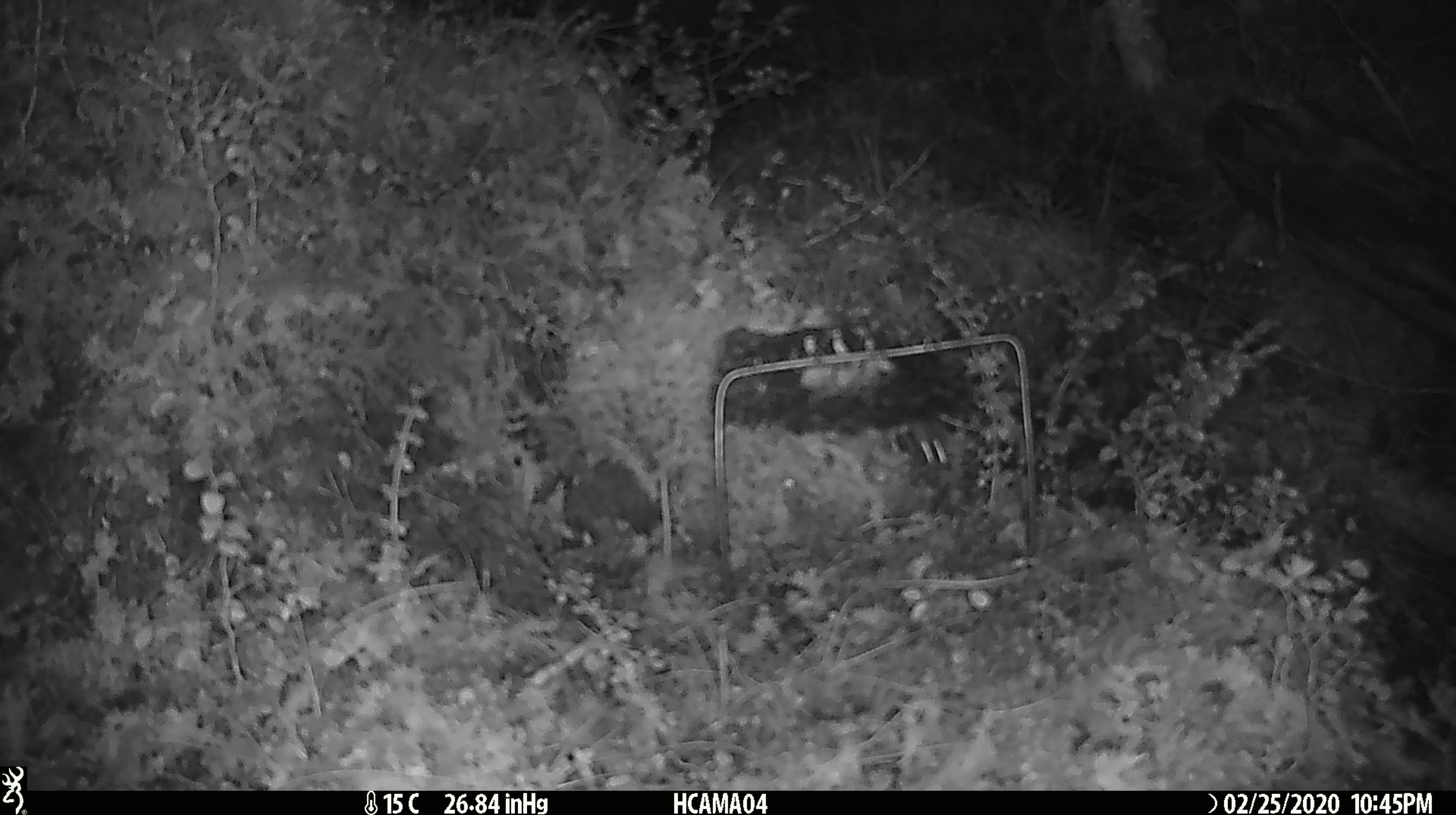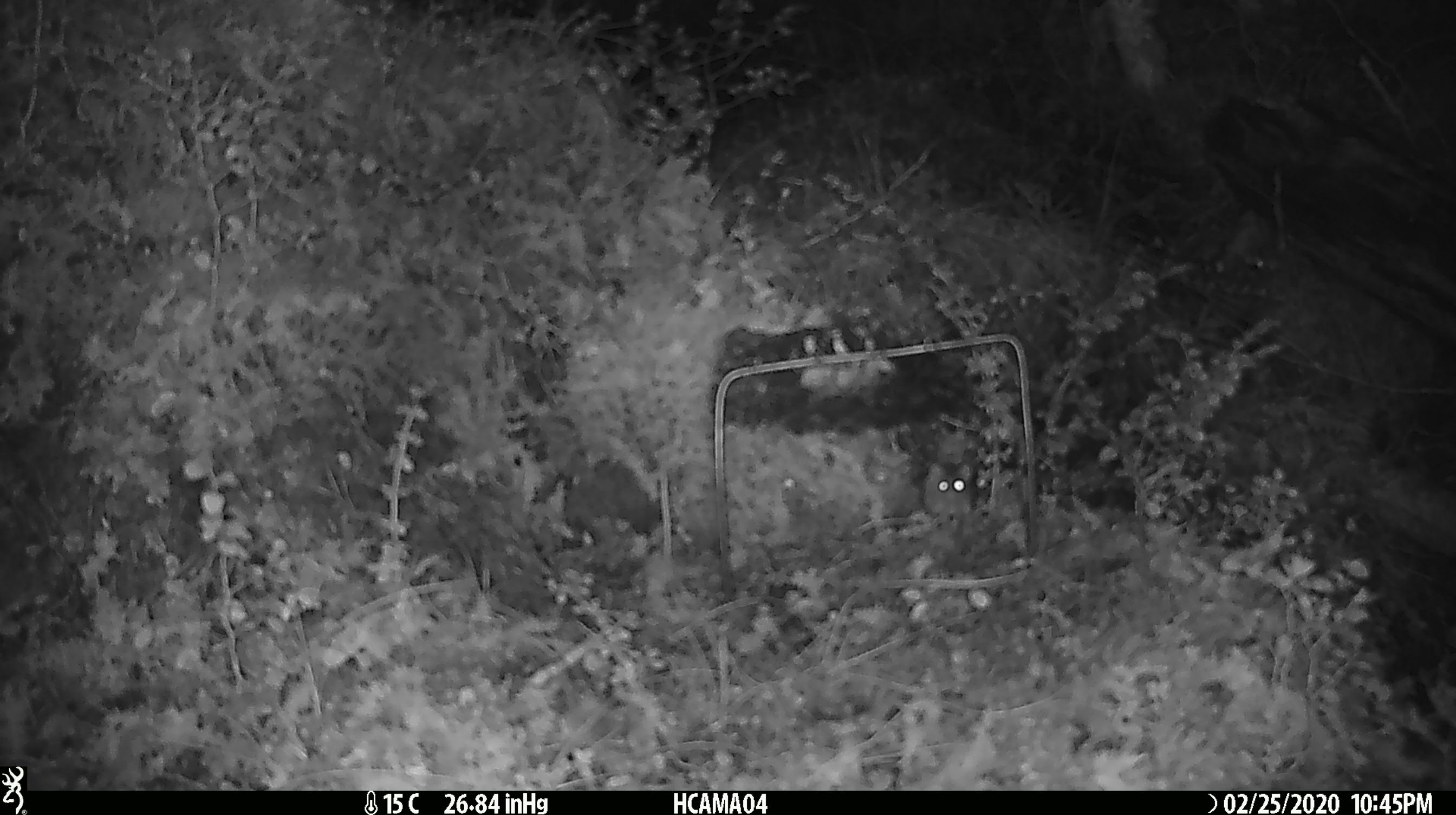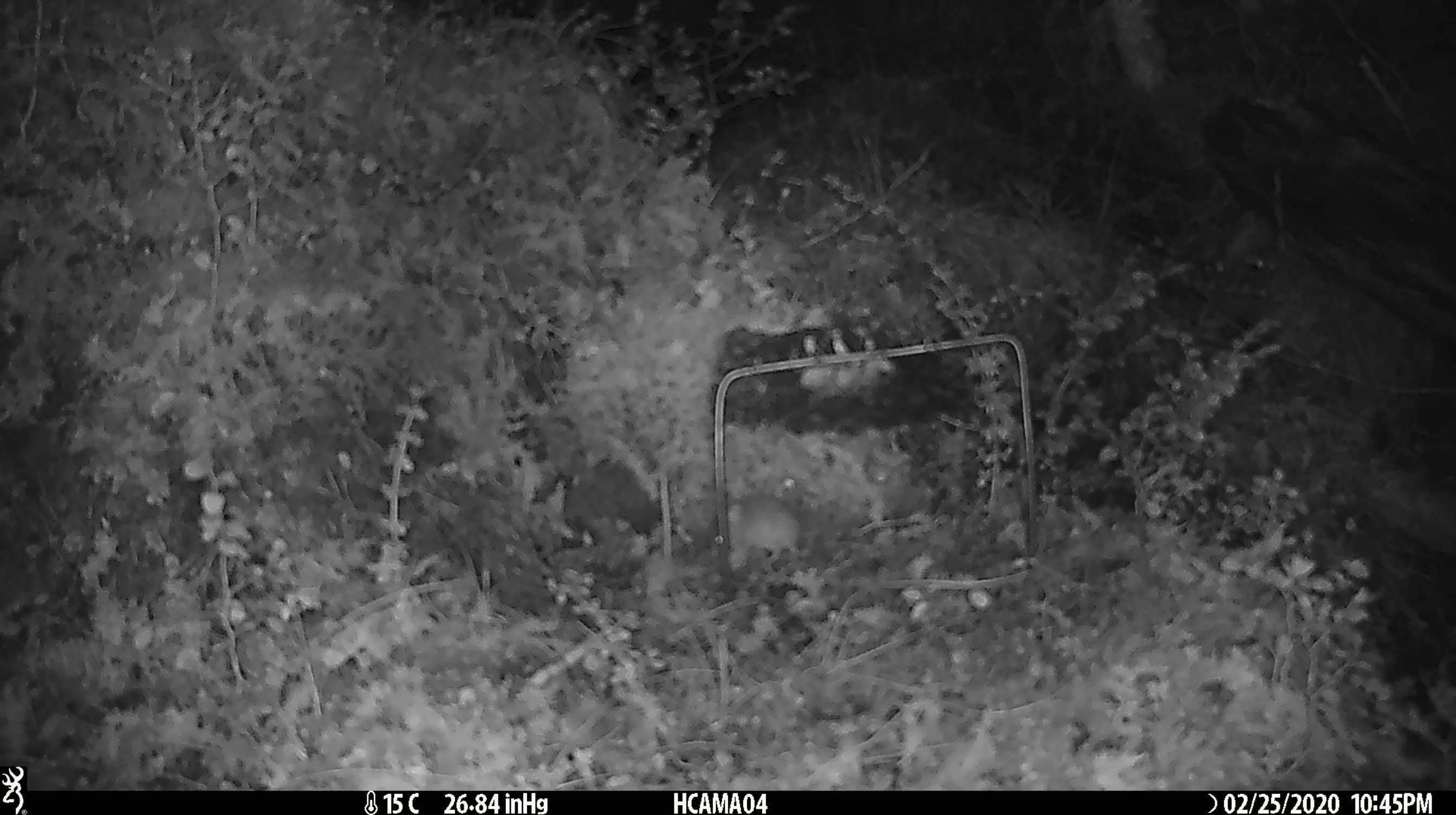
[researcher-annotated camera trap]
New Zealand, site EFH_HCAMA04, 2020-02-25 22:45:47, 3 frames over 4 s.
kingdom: Animalia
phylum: Chordata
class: Mammalia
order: Rodentia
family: Muridae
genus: Mus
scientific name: Mus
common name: mouse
Mouse (Mus).